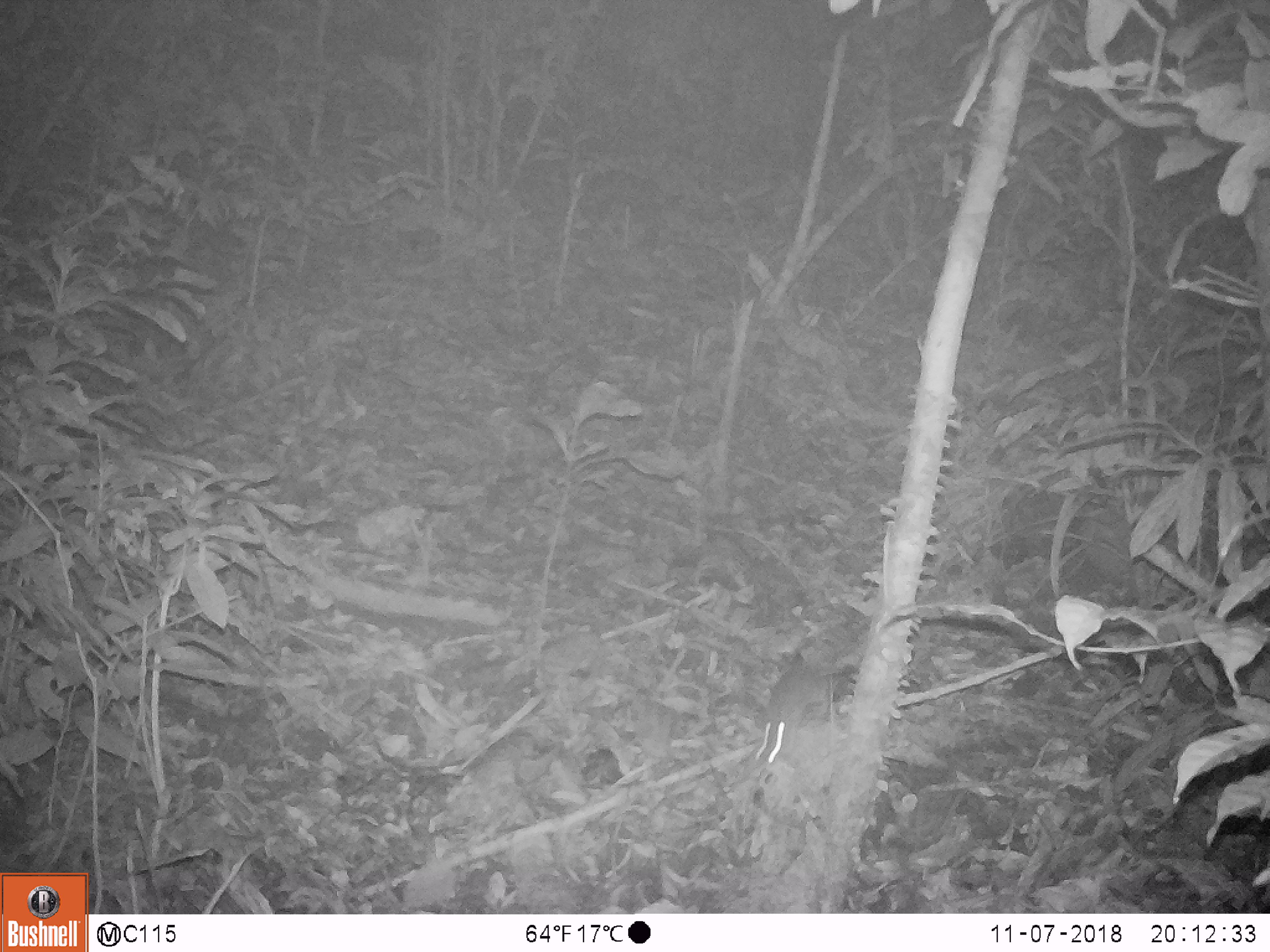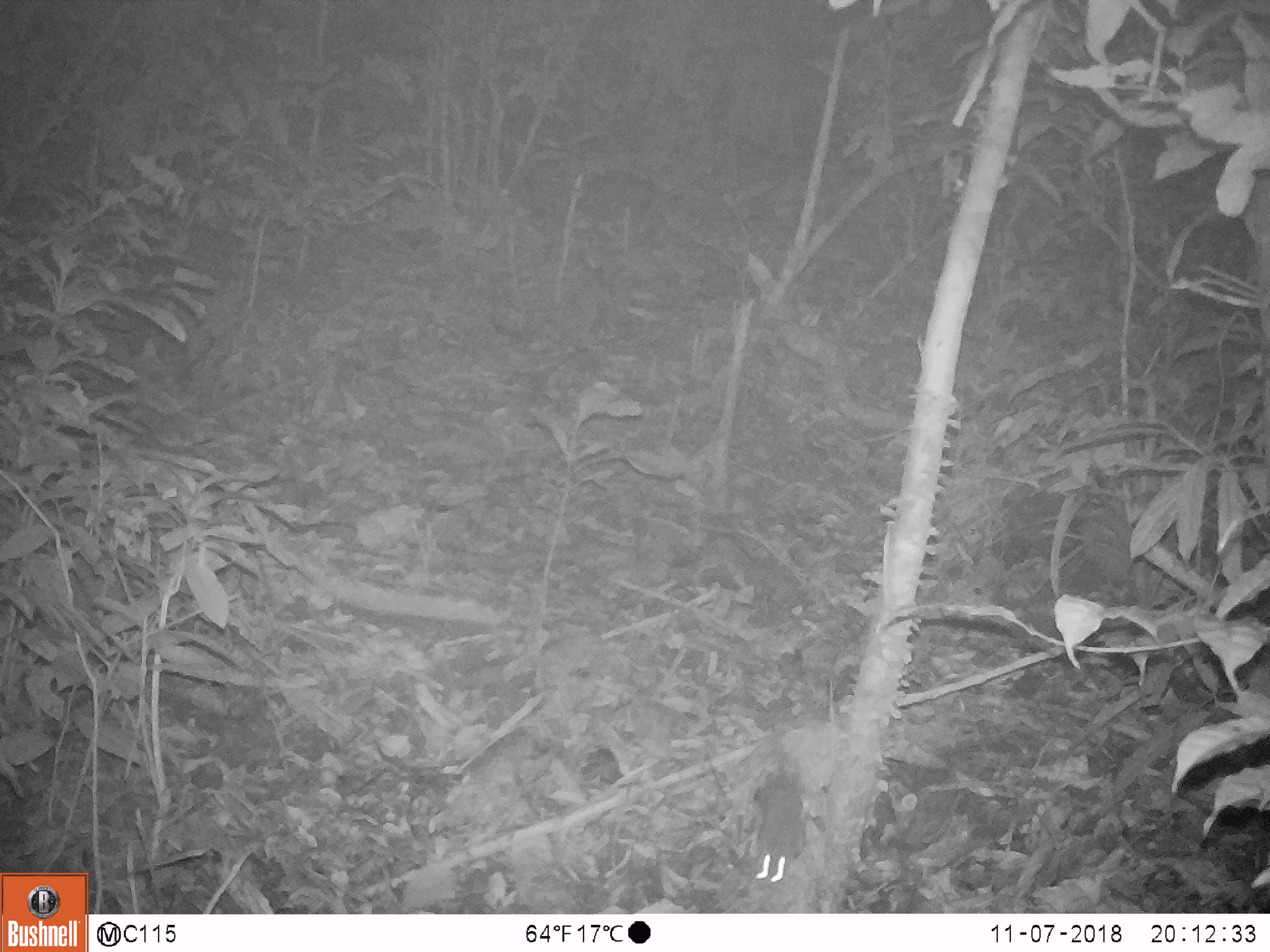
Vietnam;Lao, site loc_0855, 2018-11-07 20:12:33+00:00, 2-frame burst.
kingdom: Animalia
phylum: Chordata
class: Mammalia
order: Rodentia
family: Muridae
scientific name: Muridae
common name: old-world mice and rats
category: unidentified murid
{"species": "unidentified murid (old-world mice and rats) (Muridae)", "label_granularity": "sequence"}